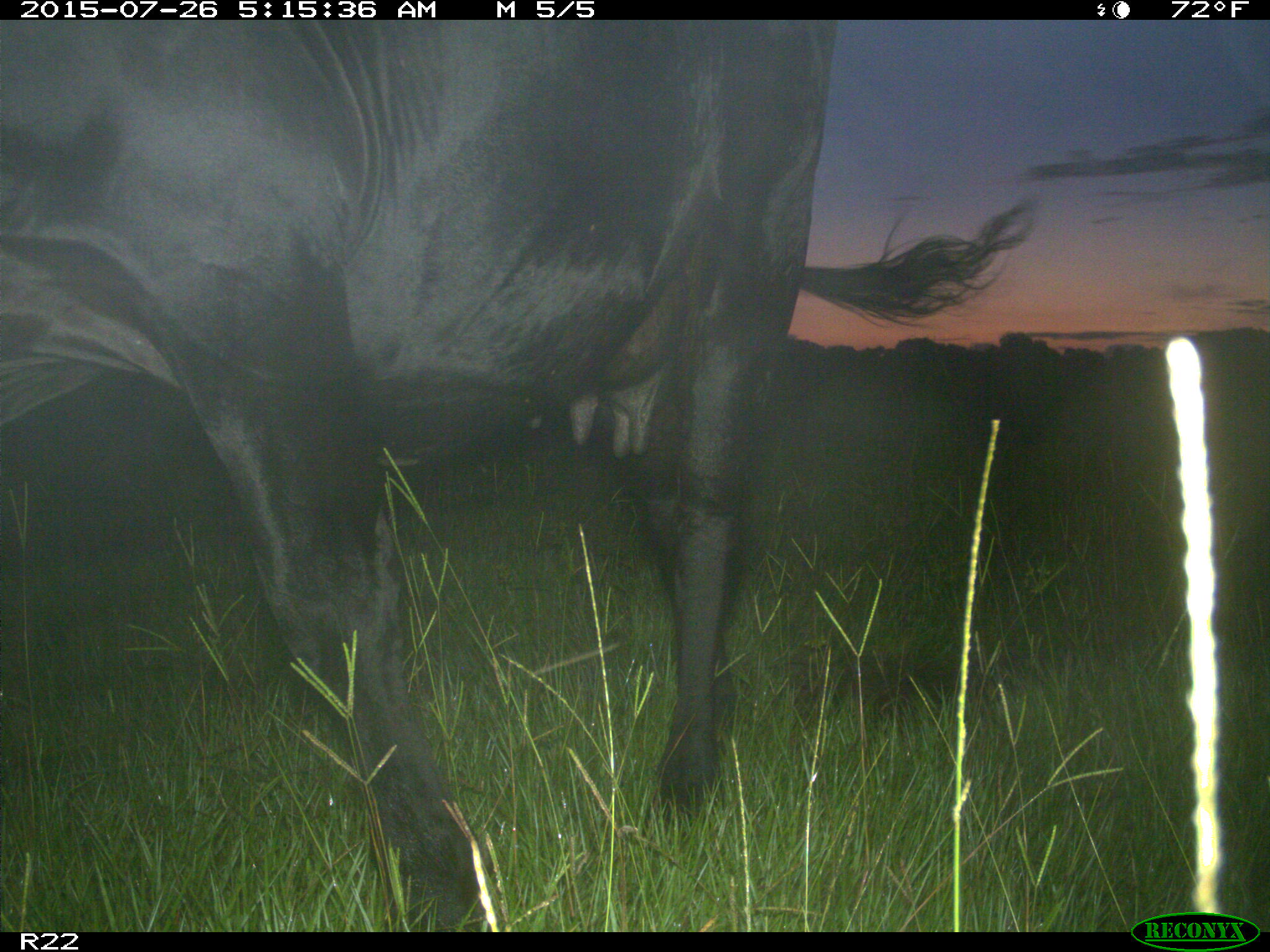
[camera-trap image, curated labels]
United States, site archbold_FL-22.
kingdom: Animalia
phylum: Chordata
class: Mammalia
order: Artiodactyla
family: Bovidae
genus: Bos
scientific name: Bos taurus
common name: domestic cow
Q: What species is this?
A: Bos taurus (domestic cow).